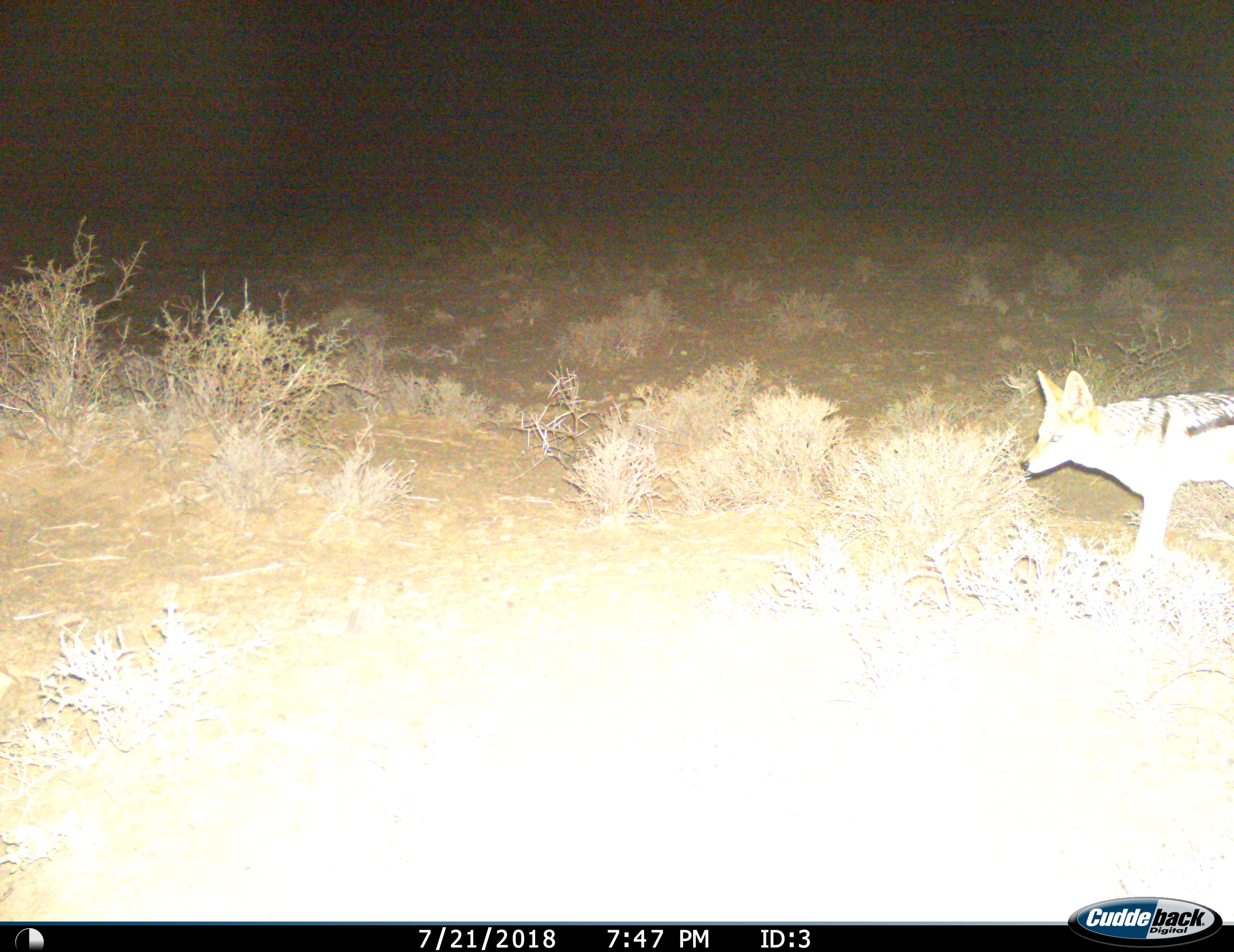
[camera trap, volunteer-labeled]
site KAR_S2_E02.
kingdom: Animalia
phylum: Chordata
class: Mammalia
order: Carnivora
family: Canidae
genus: Lupulella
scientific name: Lupulella mesomelas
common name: black-backed jackal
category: jackalblackbacked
Jackalblackbacked (black-backed jackal) (Lupulella mesomelas), count 1. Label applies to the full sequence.